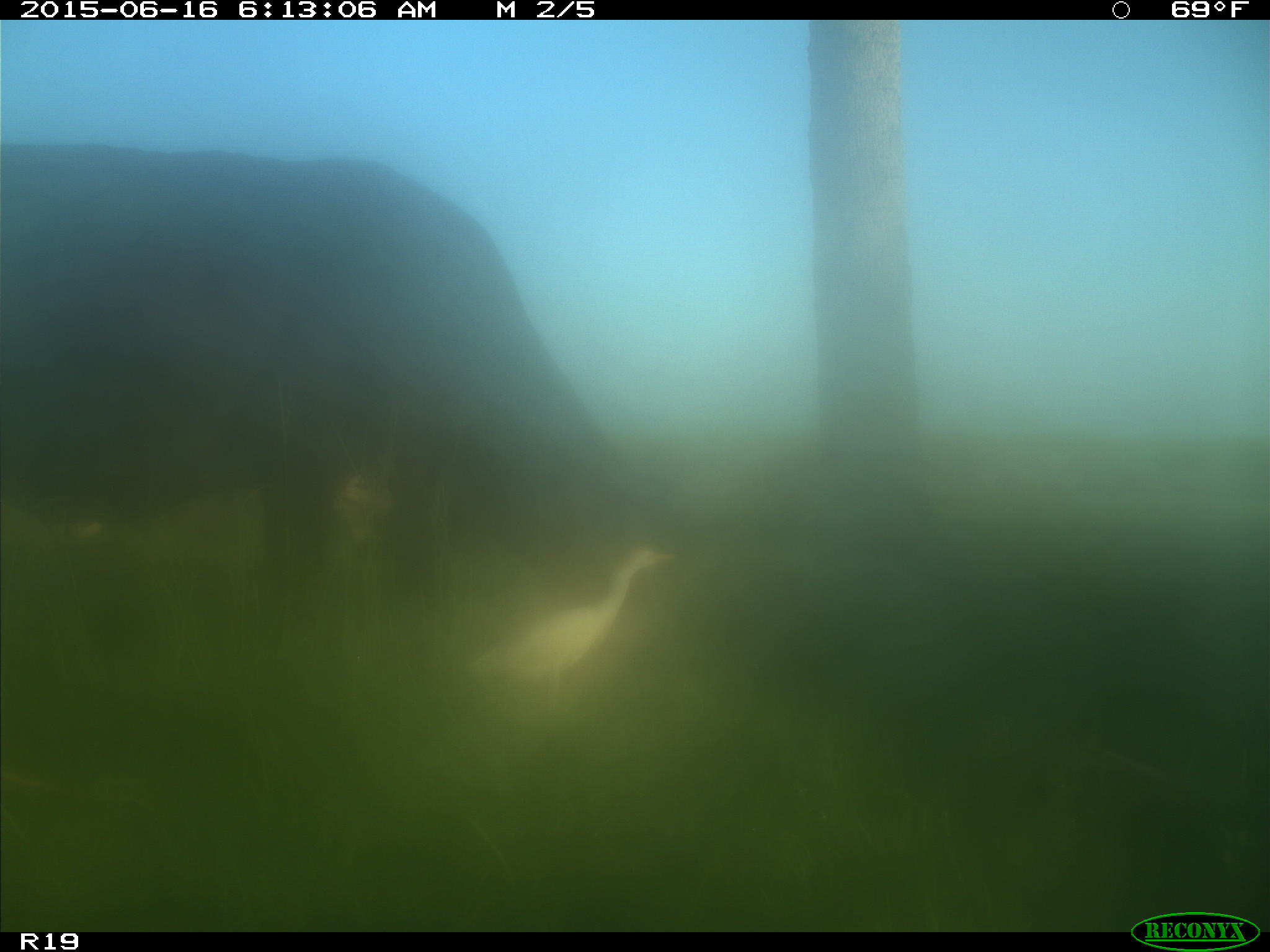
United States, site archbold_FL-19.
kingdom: Animalia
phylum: Chordata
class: Mammalia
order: Artiodactyla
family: Bovidae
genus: Bos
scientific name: Bos taurus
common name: domestic cow